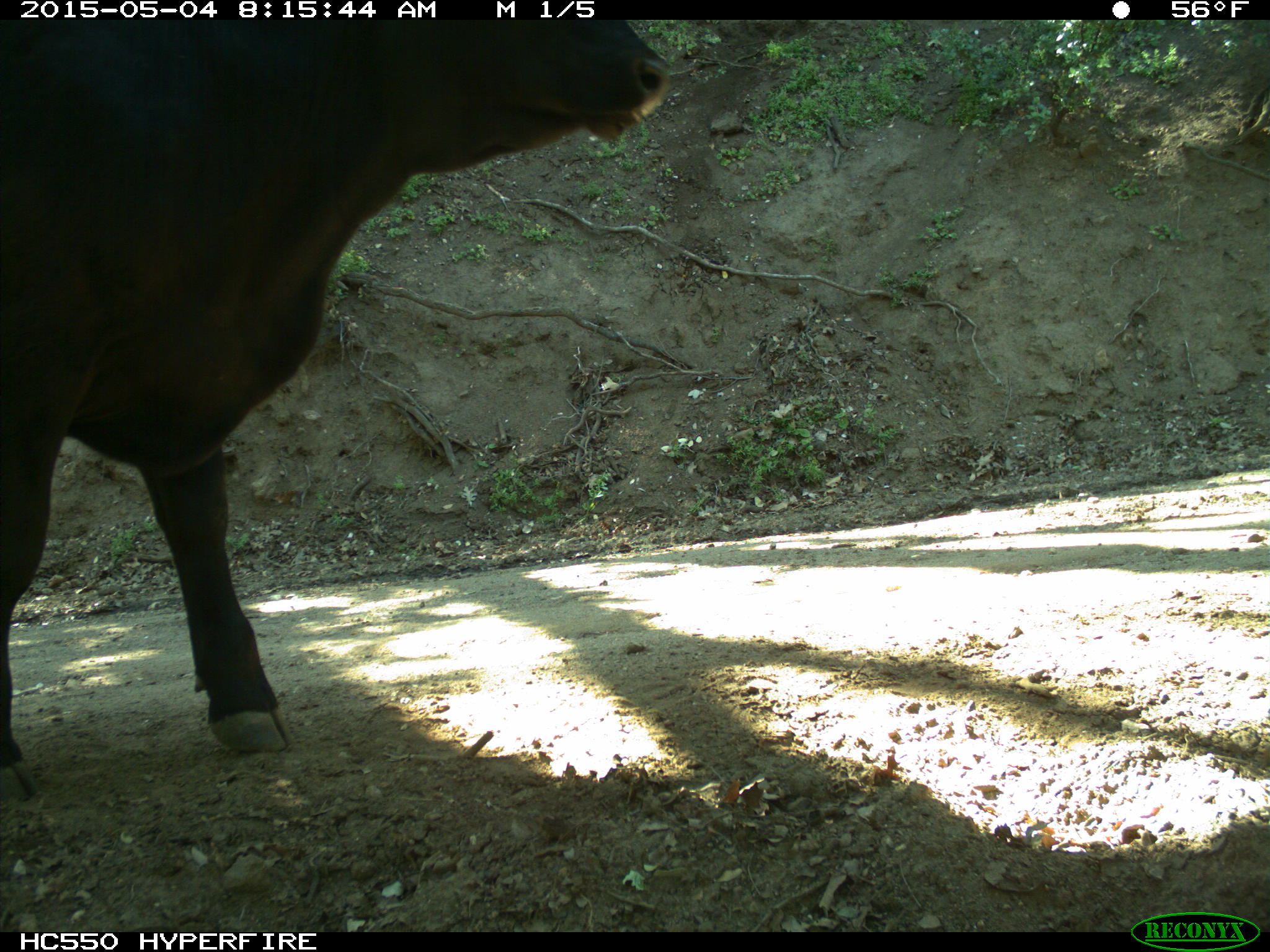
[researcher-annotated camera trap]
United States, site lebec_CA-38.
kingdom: Animalia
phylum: Chordata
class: Mammalia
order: Artiodactyla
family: Bovidae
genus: Bos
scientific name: Bos taurus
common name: domestic cow